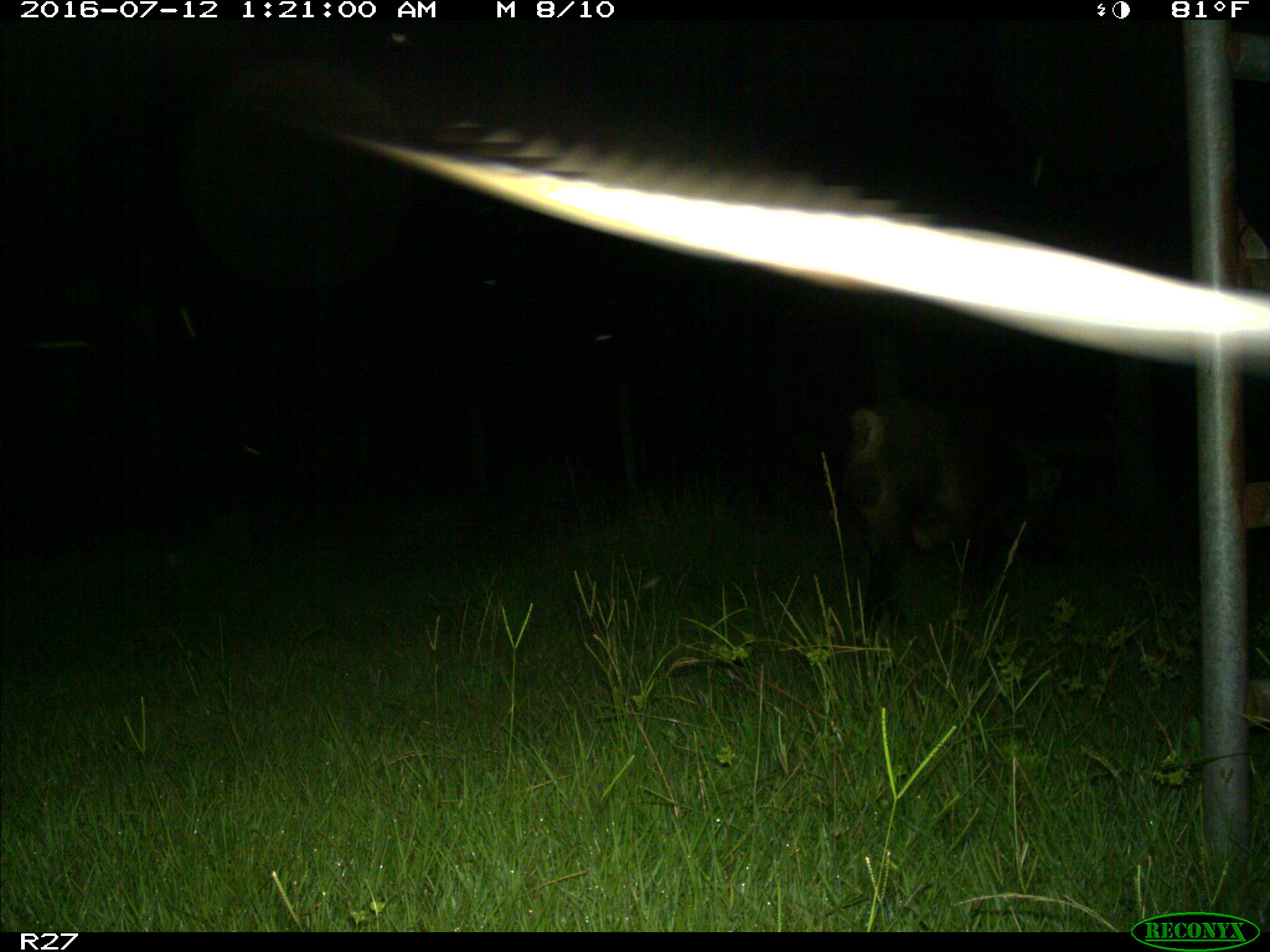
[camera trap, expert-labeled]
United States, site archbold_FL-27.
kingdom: Animalia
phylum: Chordata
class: Mammalia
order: Artiodactyla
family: Suidae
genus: Sus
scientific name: Sus scrofa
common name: wild boar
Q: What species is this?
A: Sus scrofa (wild boar).